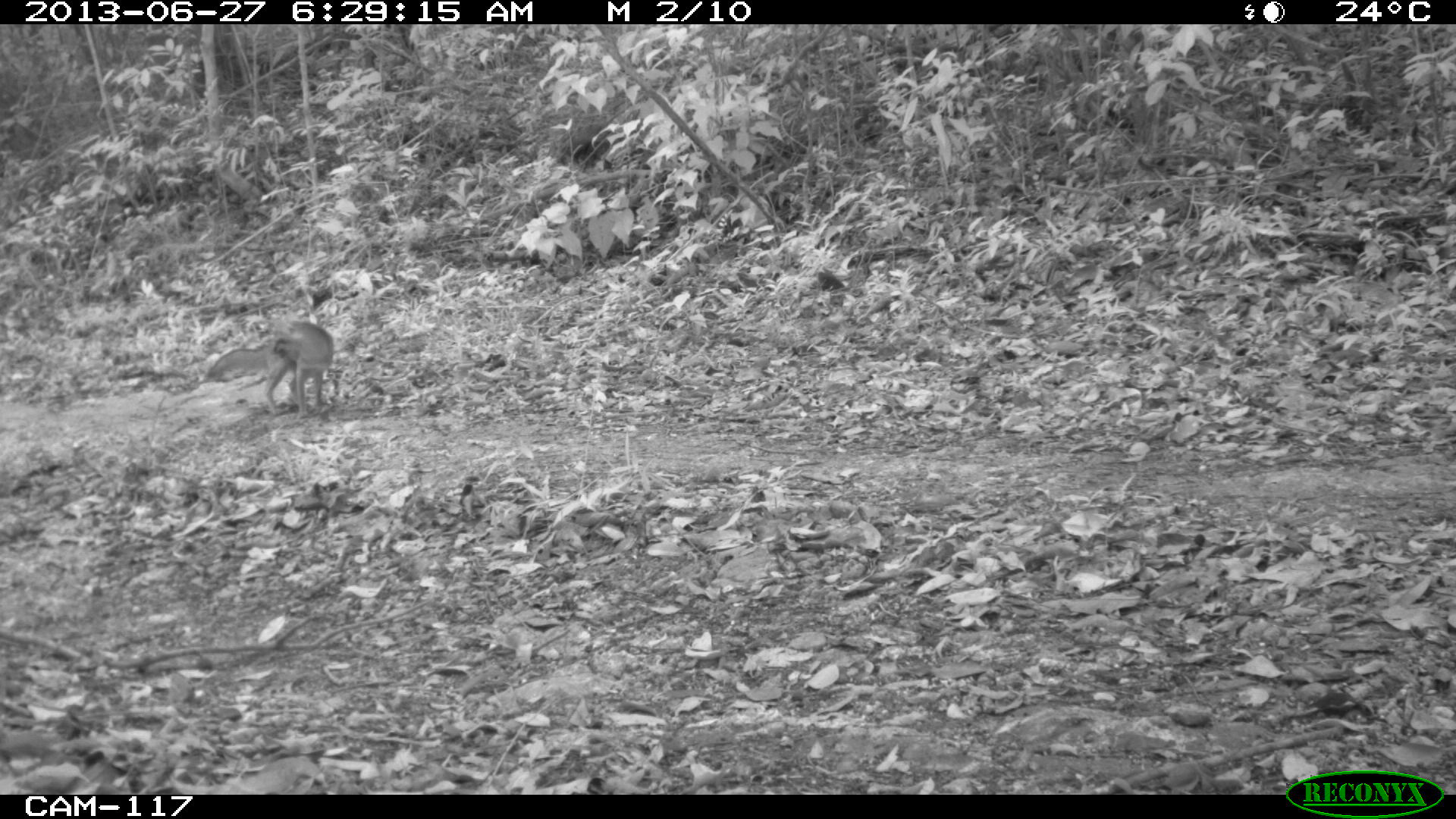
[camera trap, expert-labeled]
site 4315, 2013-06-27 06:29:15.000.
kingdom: Animalia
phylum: Chordata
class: Mammalia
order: Carnivora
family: Canidae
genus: Urocyon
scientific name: Urocyon cinereoargenteus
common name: gray fox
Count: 2.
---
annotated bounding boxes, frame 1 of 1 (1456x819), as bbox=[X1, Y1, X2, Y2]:
urocyon cinereoargenteus: bbox=[204, 315, 335, 419]